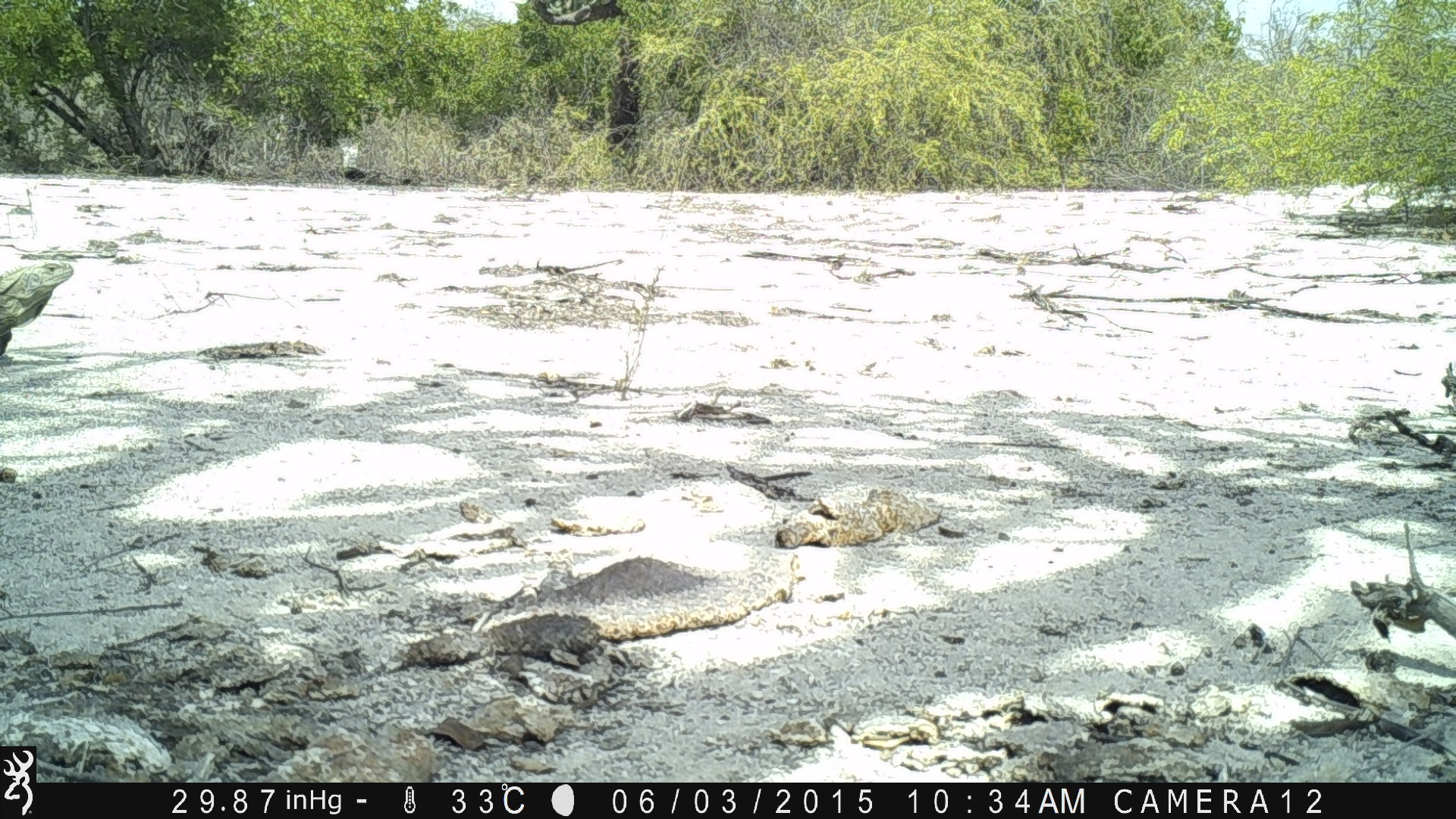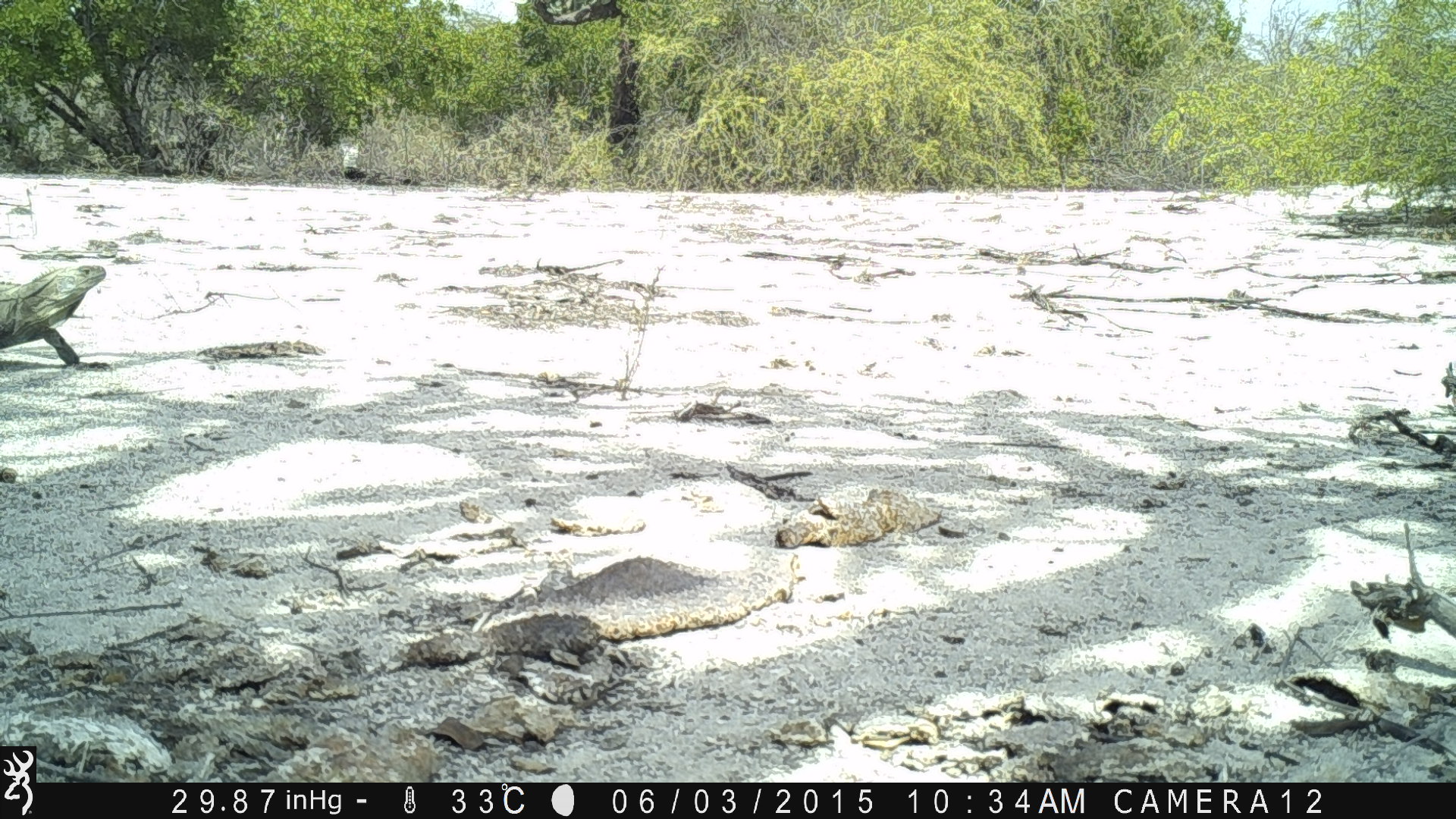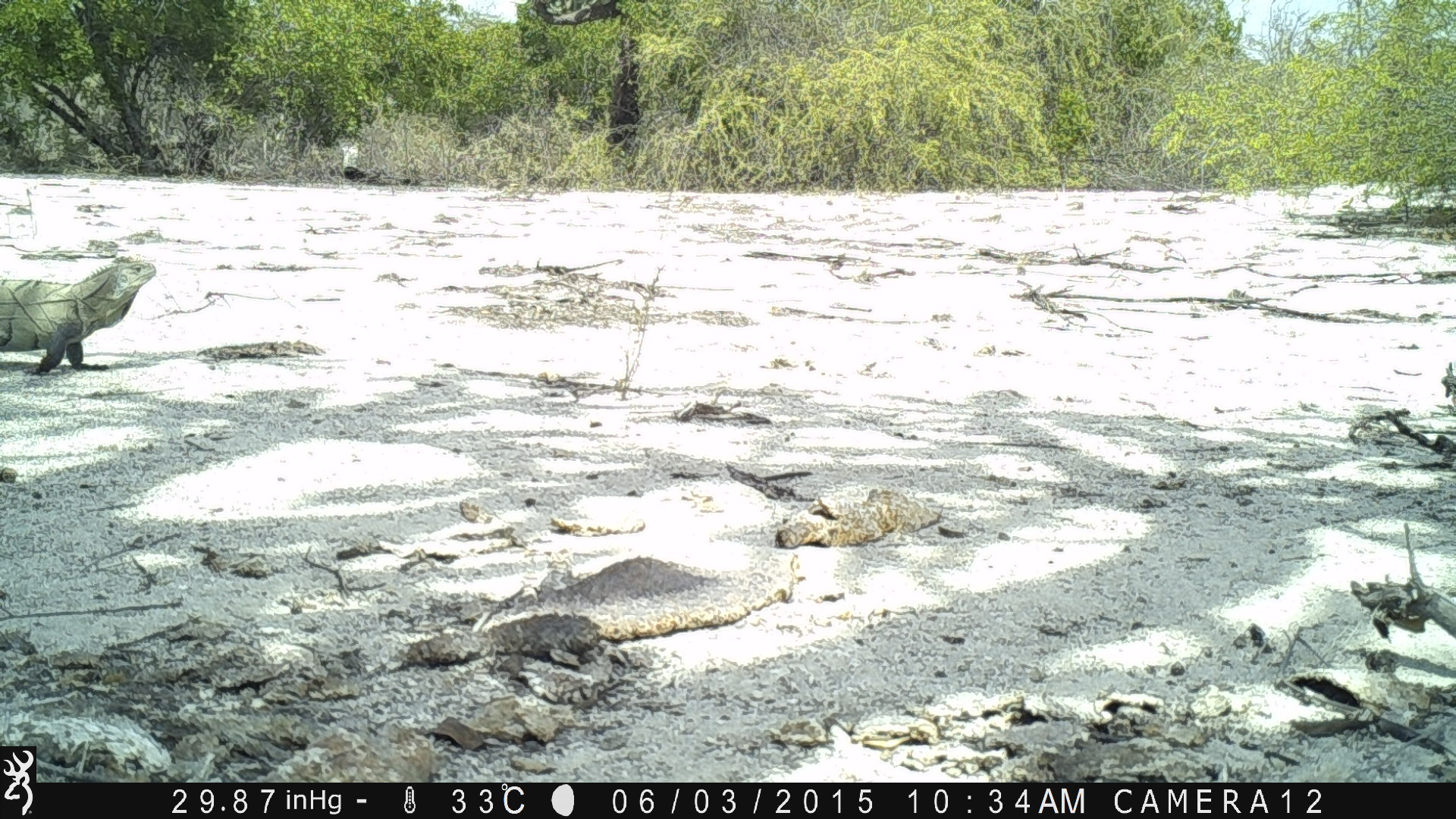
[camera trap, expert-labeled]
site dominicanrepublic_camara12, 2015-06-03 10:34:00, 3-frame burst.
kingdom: Animalia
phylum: Chordata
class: Reptilia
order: Squamata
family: Iguanidae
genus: Iguana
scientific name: Iguana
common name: typical iguanas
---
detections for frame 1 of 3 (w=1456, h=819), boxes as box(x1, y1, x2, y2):
iguana: box(0, 257, 78, 358)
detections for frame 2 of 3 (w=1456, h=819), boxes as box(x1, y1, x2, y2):
iguana: box(0, 262, 111, 378)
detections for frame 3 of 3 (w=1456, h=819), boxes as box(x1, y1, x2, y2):
iguana: box(0, 255, 158, 383)